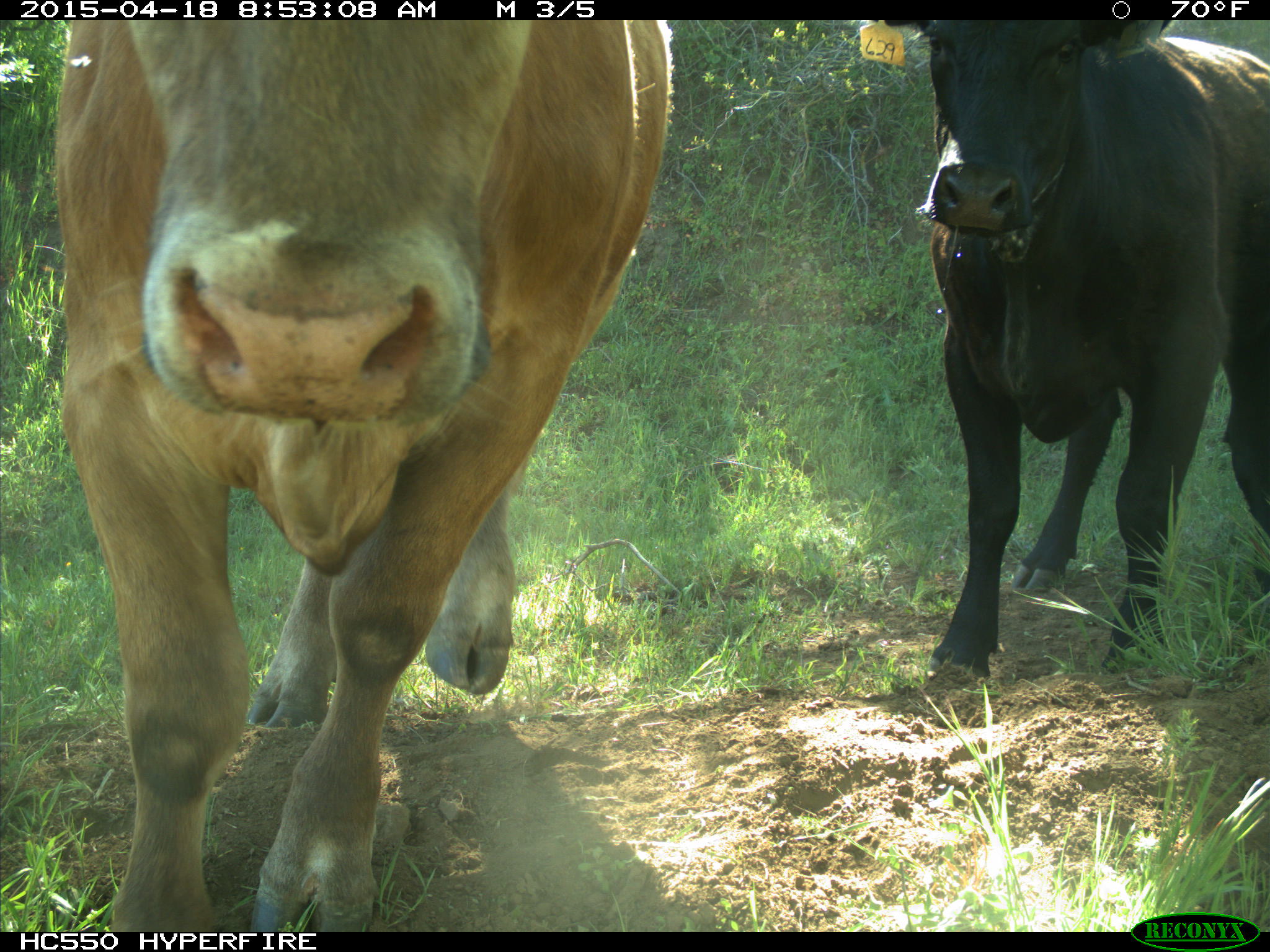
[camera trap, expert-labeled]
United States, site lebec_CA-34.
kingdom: Animalia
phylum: Chordata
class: Mammalia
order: Artiodactyla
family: Bovidae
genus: Bos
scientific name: Bos taurus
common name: domestic cow